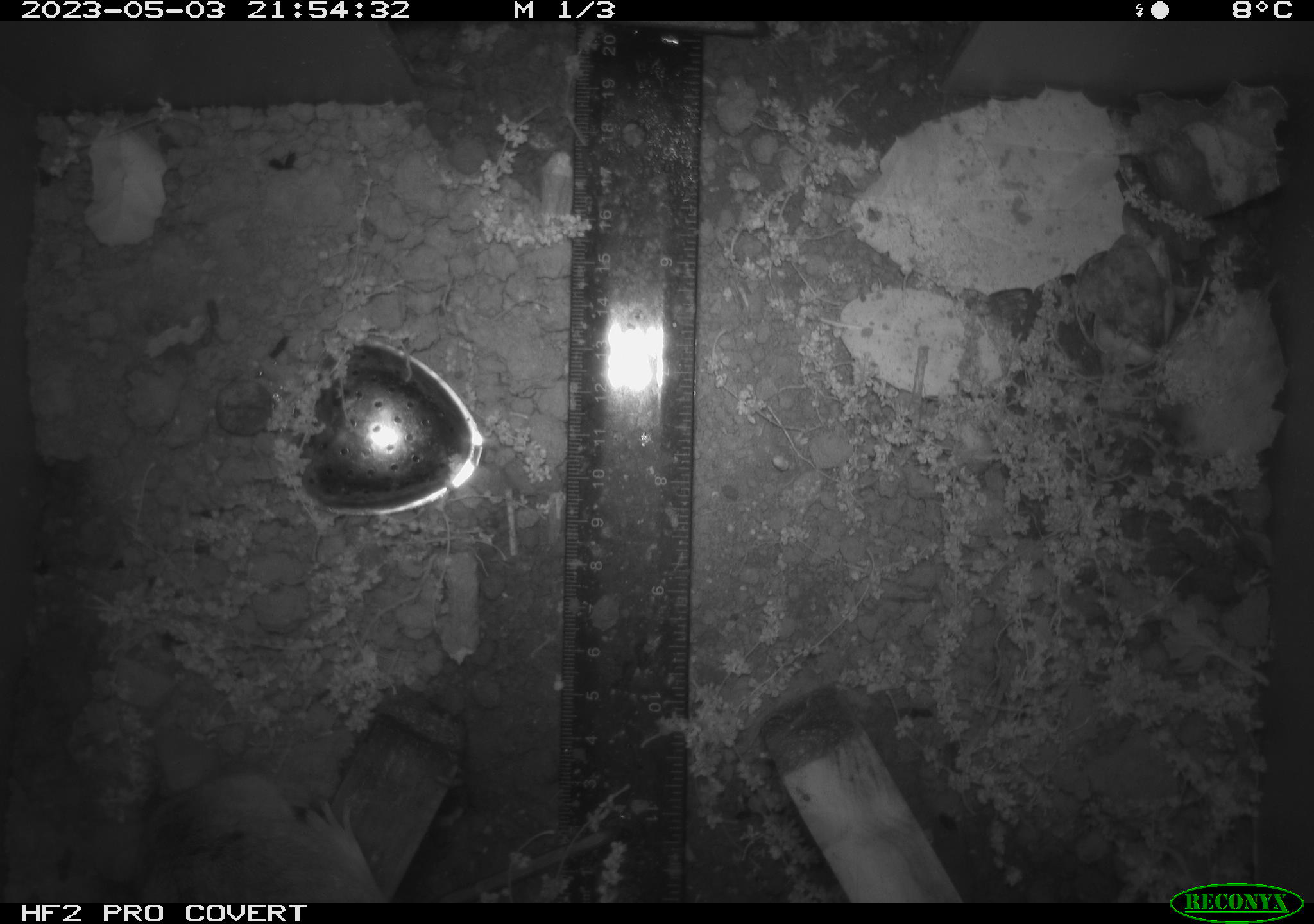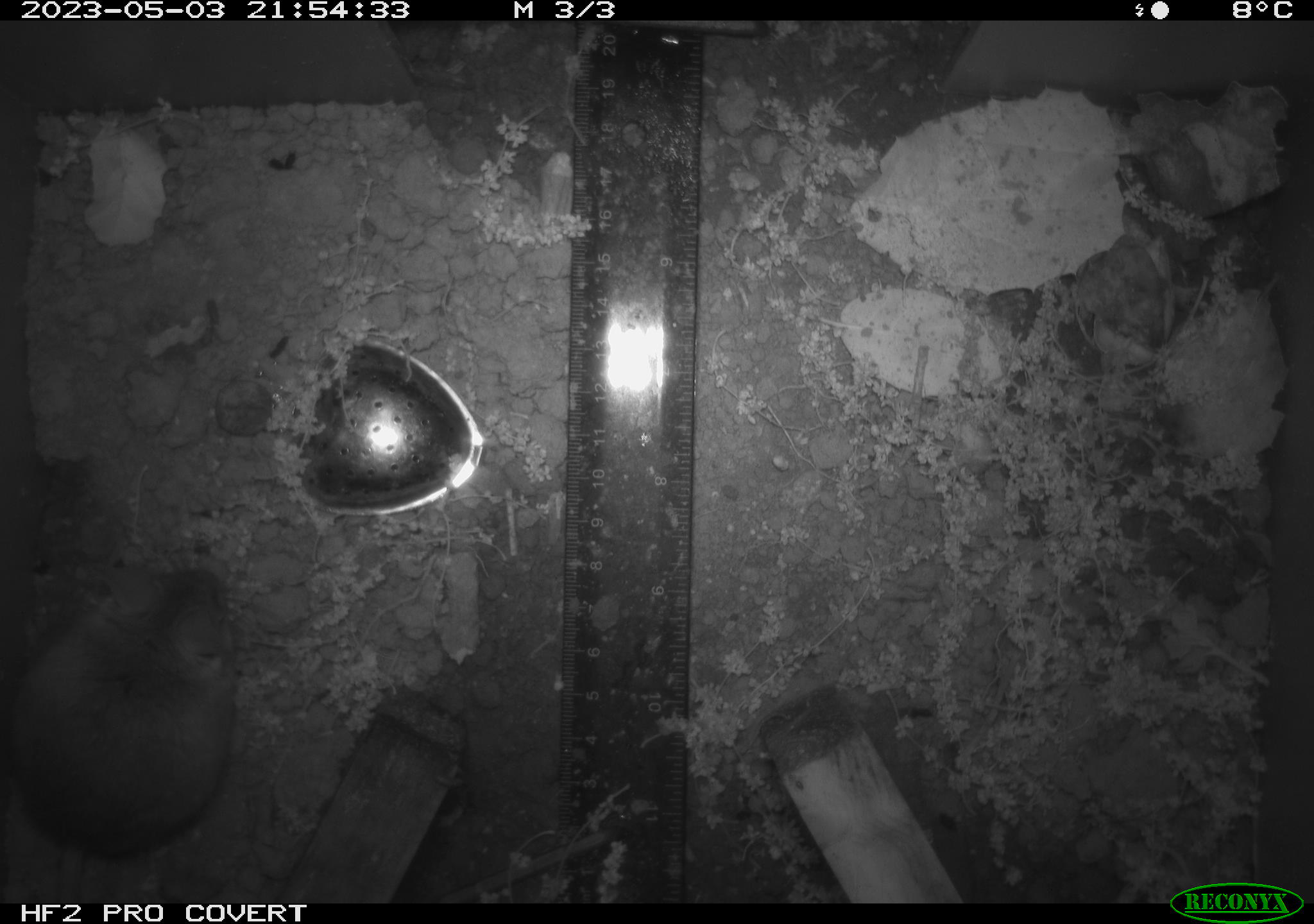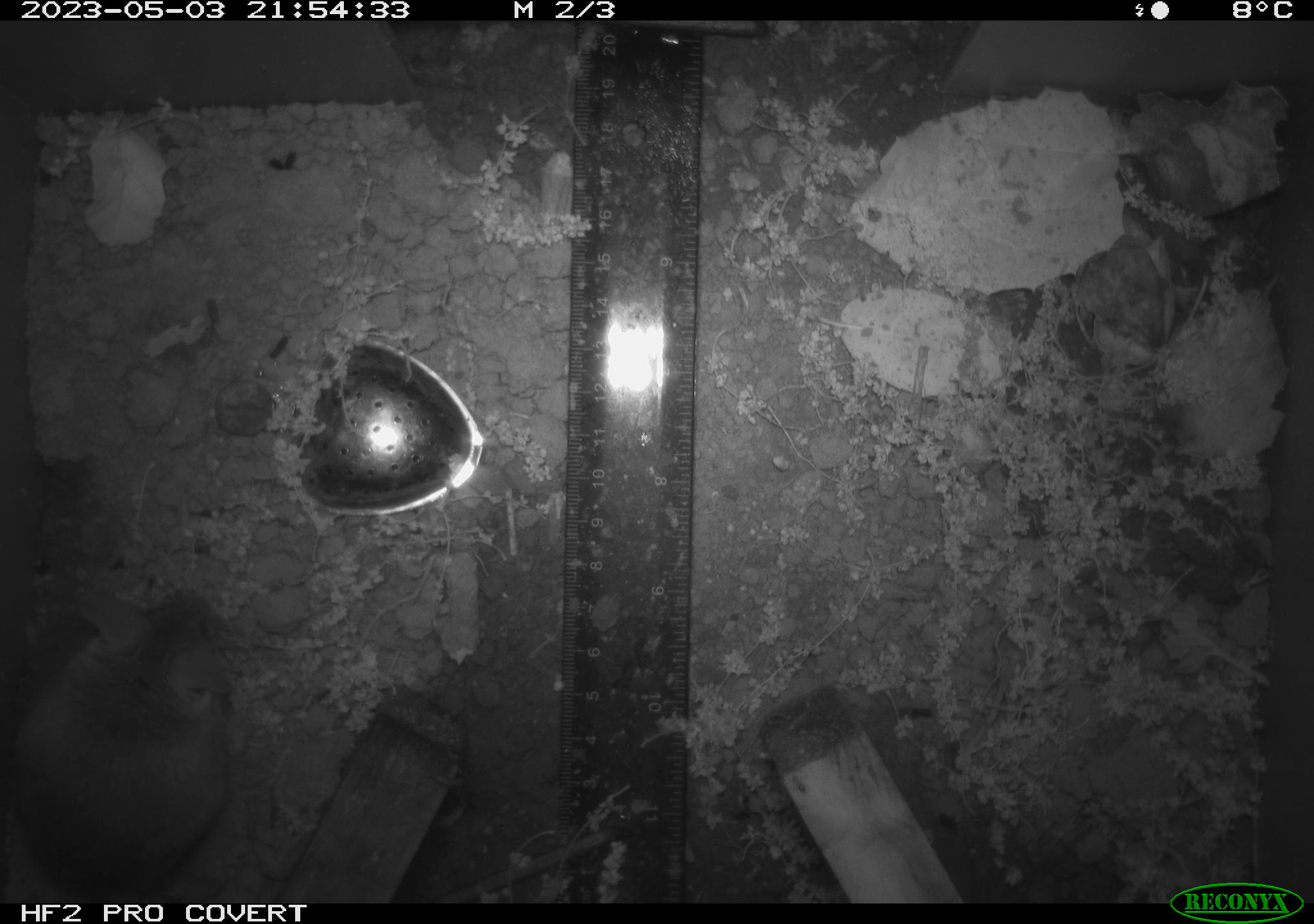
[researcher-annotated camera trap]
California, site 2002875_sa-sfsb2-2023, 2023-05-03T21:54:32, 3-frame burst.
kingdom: Animalia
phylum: Chordata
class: Mammalia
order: Rodentia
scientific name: Rodentia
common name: mouse species